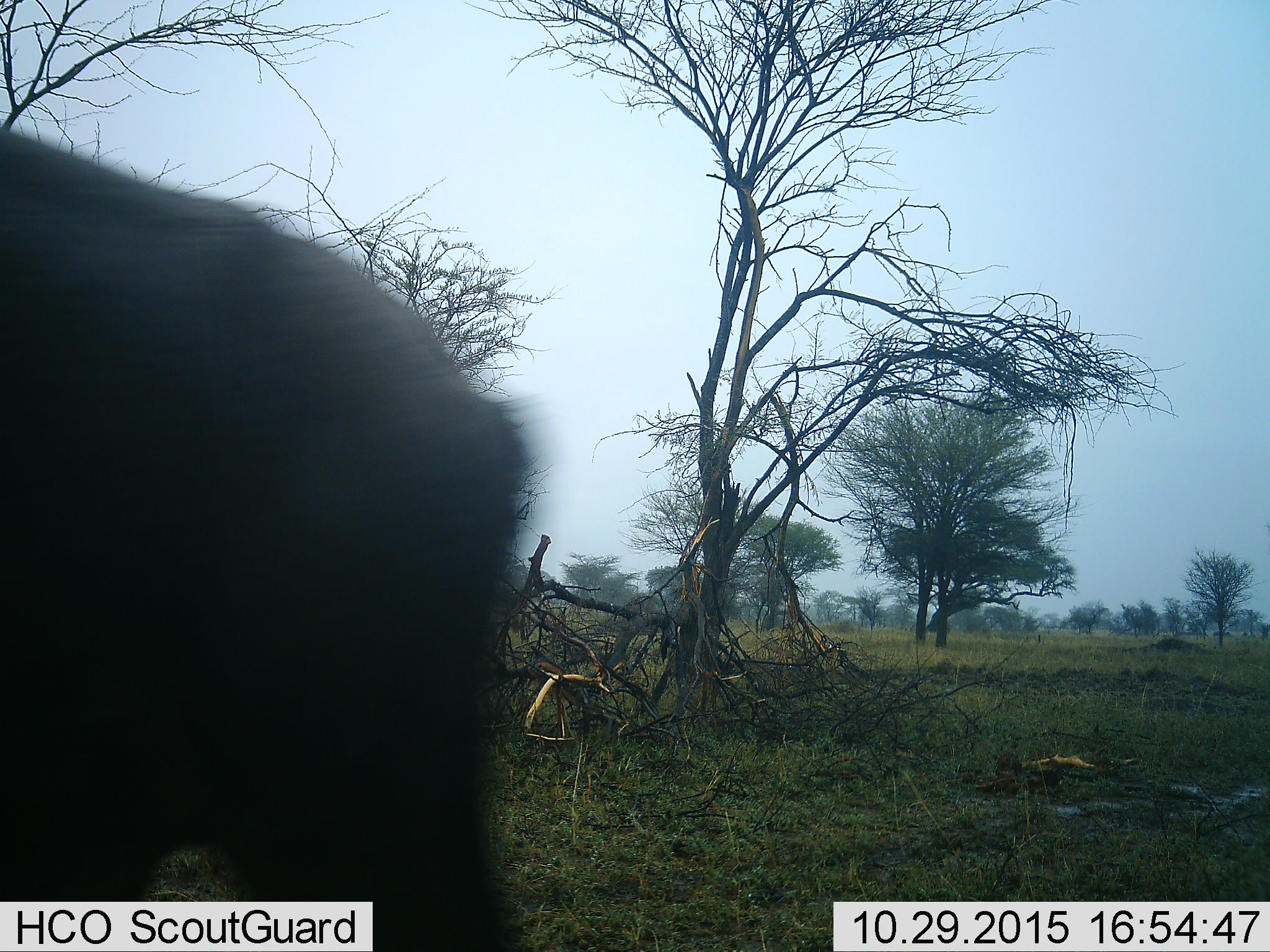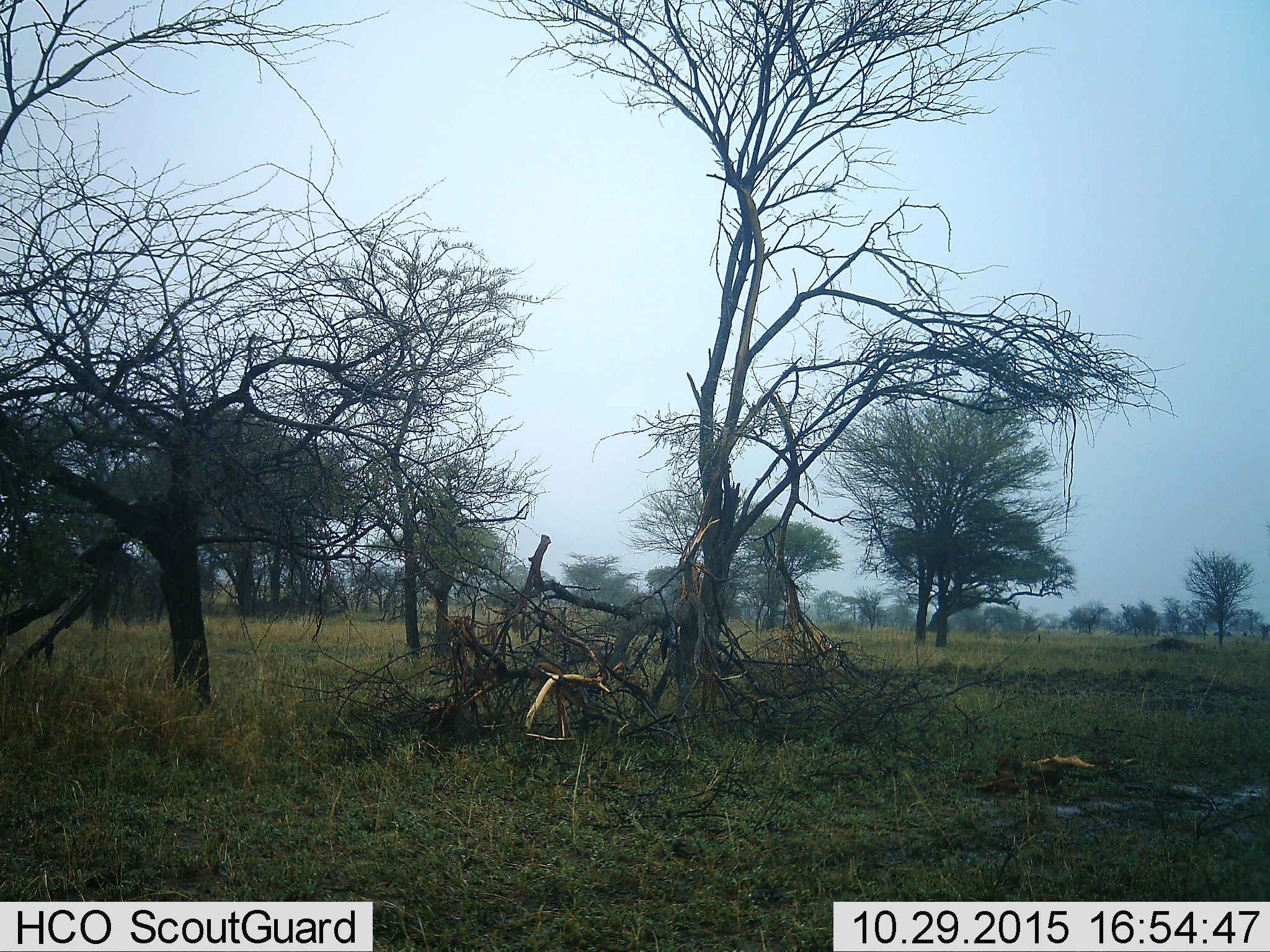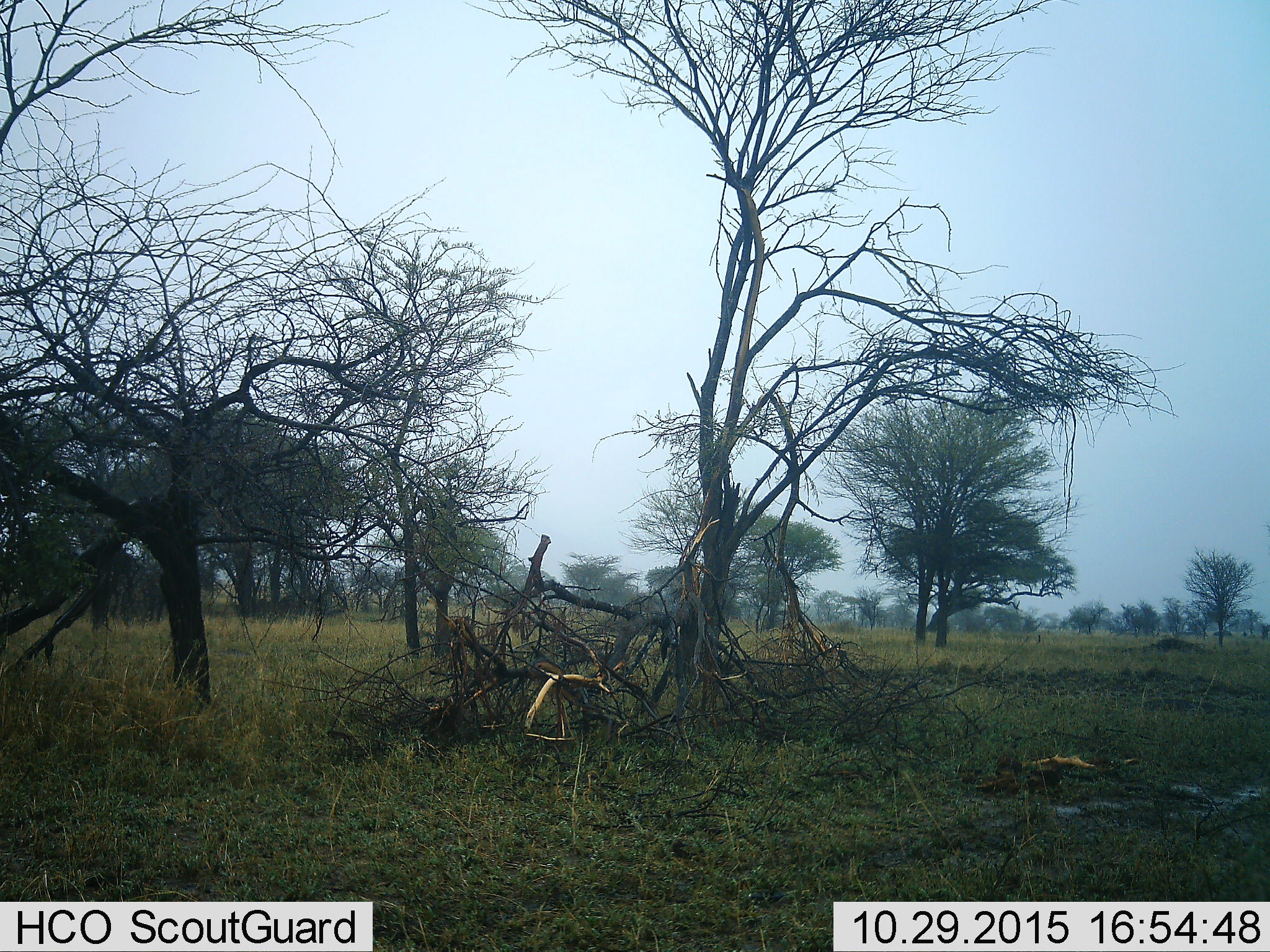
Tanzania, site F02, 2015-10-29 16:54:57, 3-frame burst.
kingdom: Animalia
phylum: Chordata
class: Mammalia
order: Artiodactyla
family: Bovidae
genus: Syncerus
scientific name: Syncerus caffer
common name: cape buffalo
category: buffalo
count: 1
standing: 0%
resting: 0%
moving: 100%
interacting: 0%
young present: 0%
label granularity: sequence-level